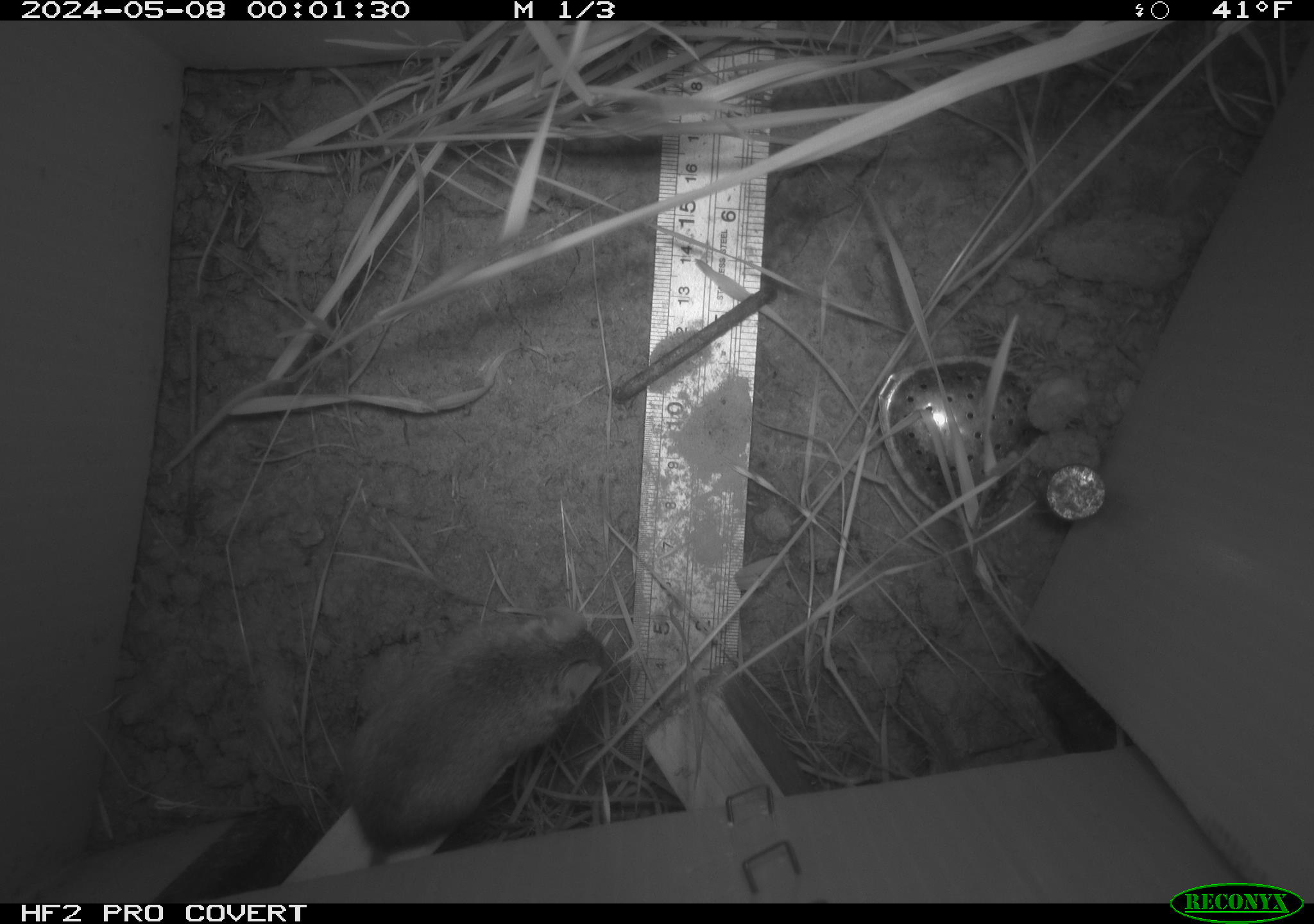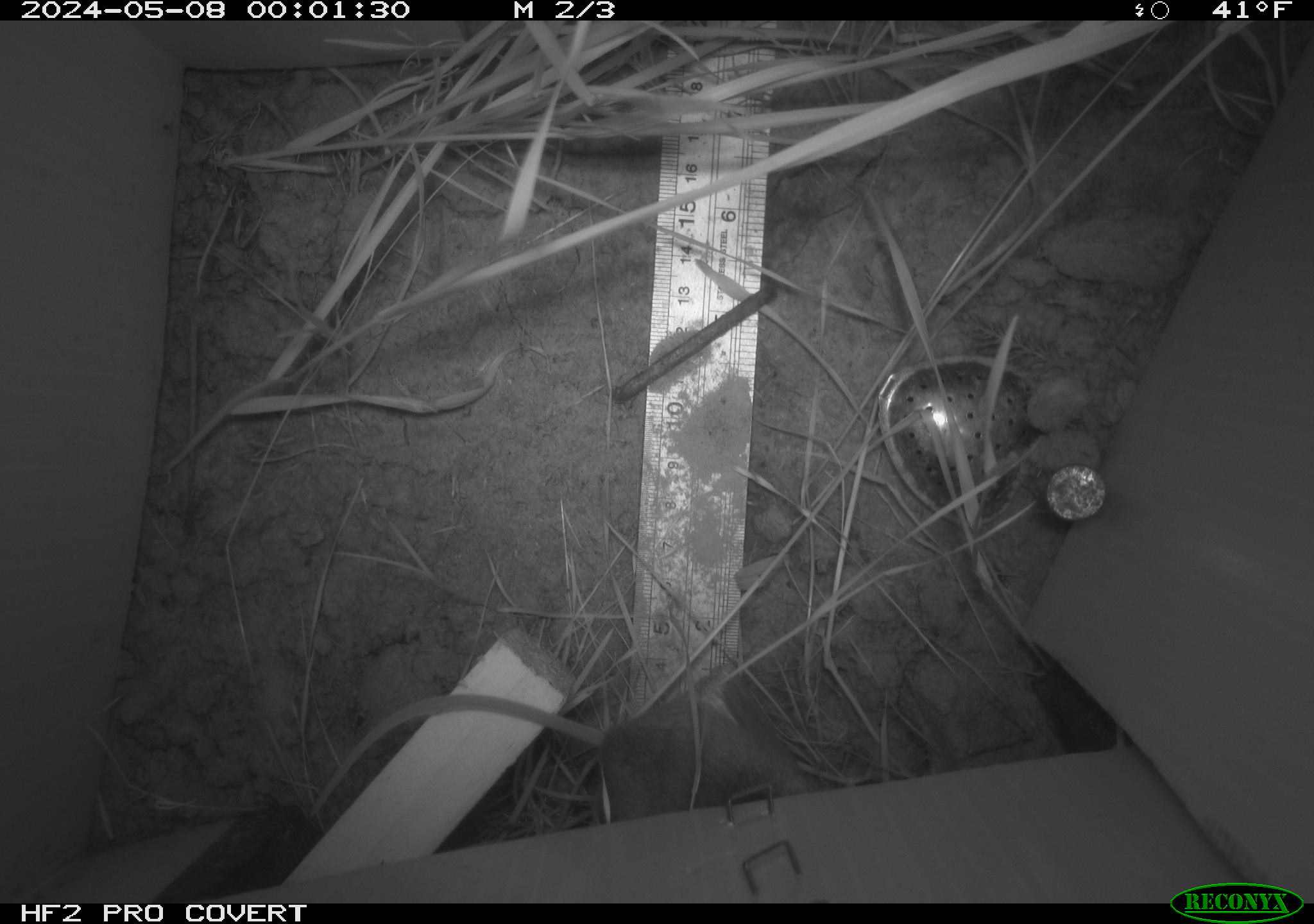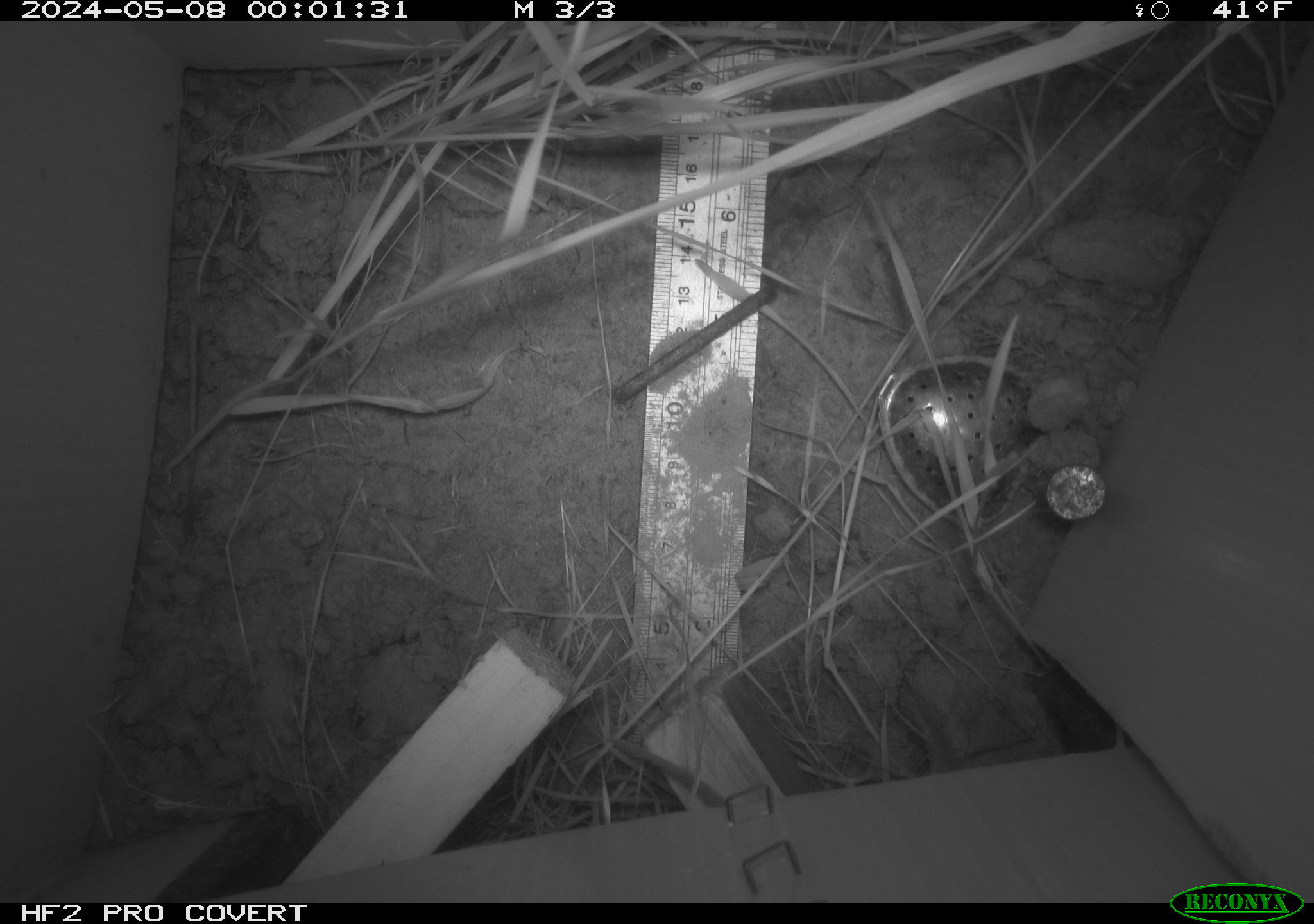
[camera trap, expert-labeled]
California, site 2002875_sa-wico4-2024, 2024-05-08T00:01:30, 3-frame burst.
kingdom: Animalia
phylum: Chordata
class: Mammalia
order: Rodentia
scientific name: Rodentia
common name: mouse species